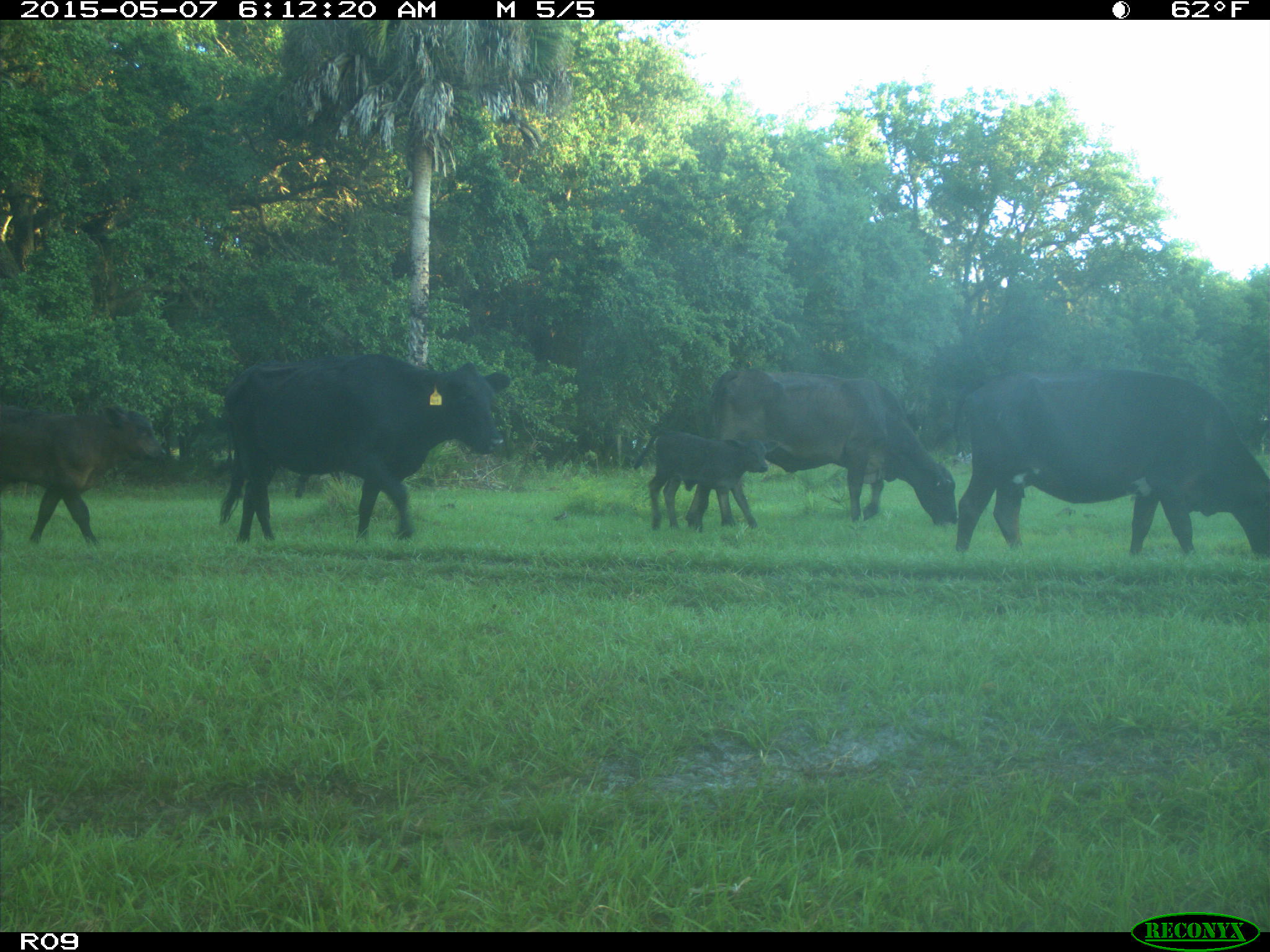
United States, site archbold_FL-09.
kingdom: Animalia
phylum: Chordata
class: Mammalia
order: Artiodactyla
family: Bovidae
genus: Bos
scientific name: Bos taurus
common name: domestic cow